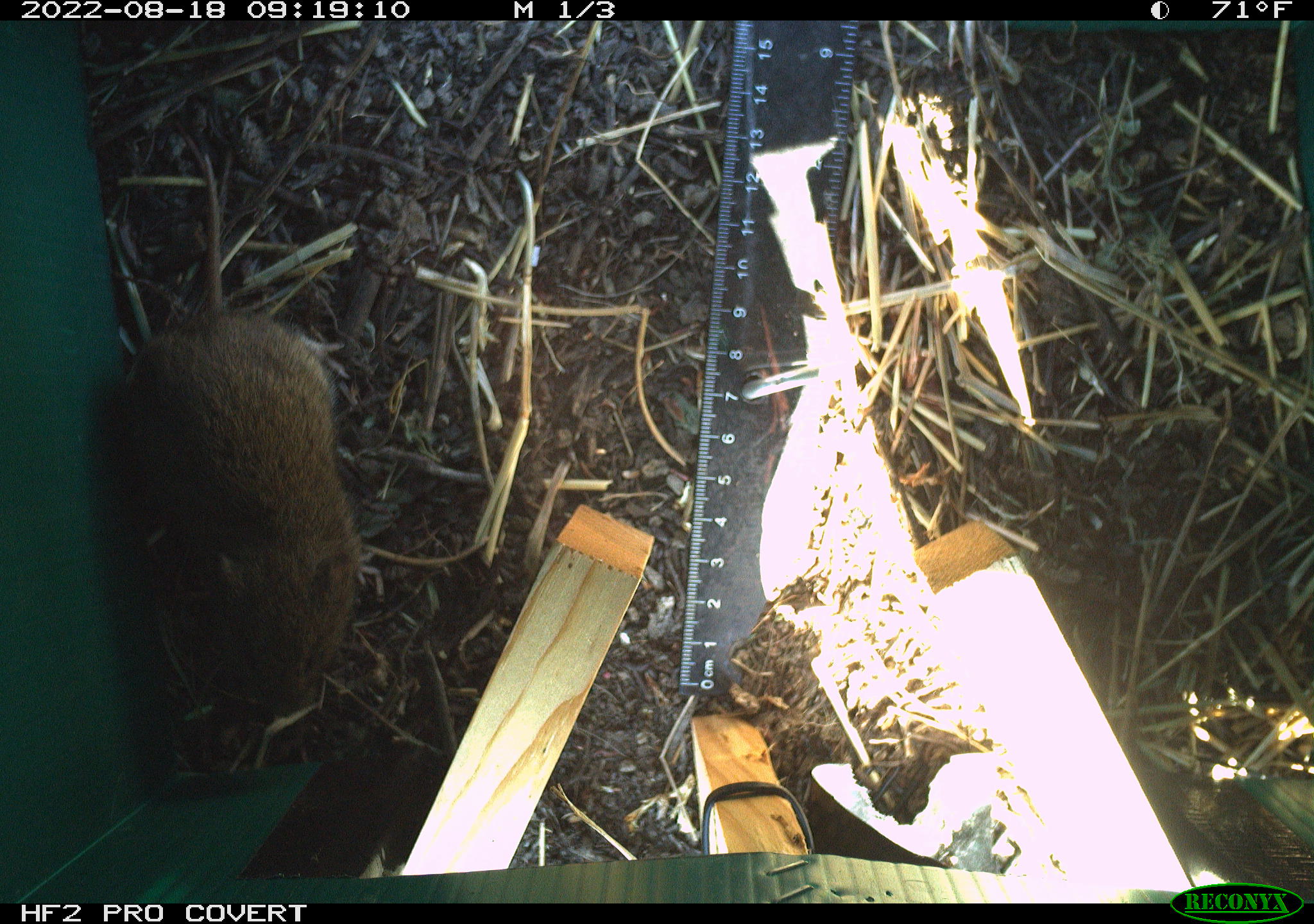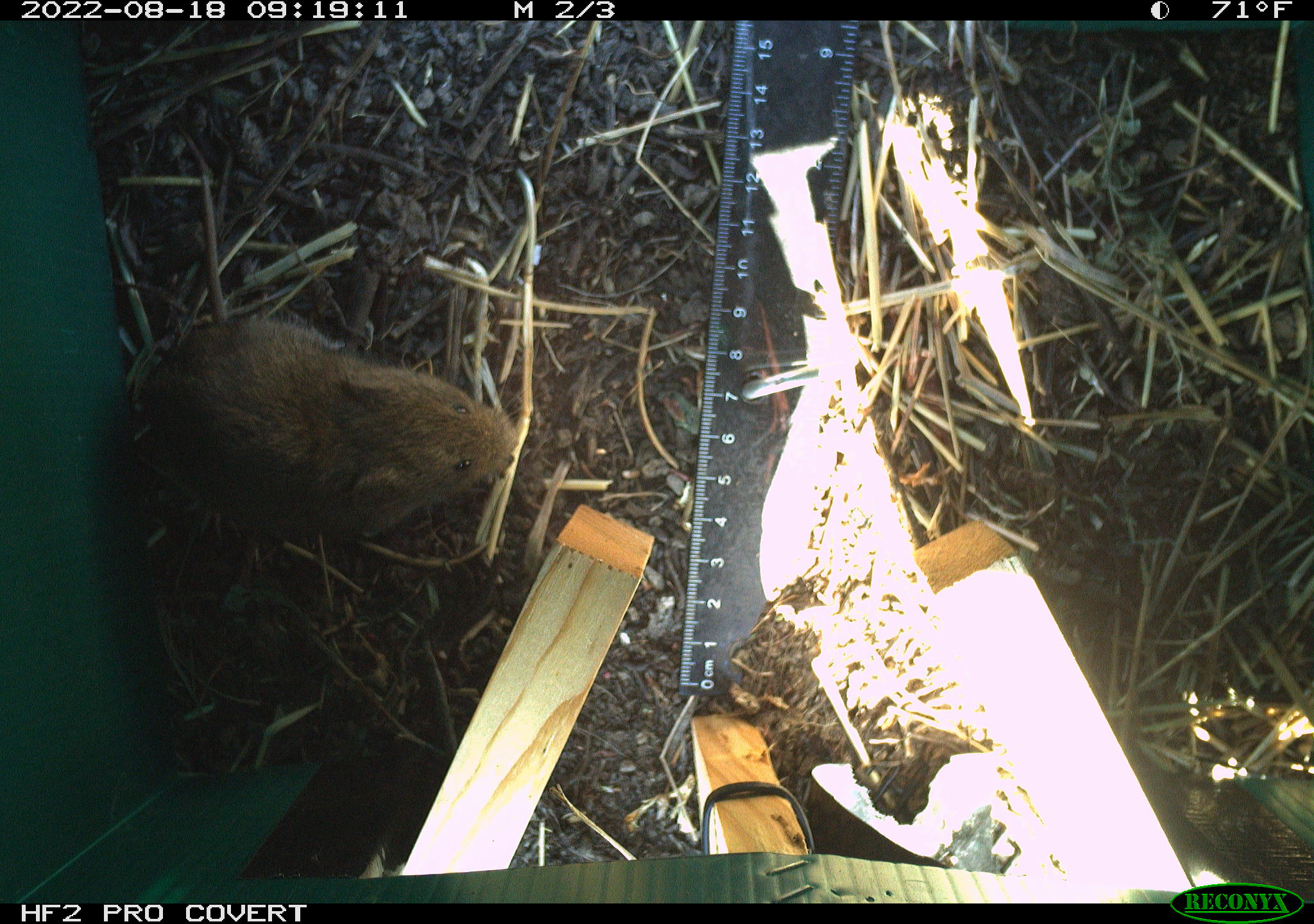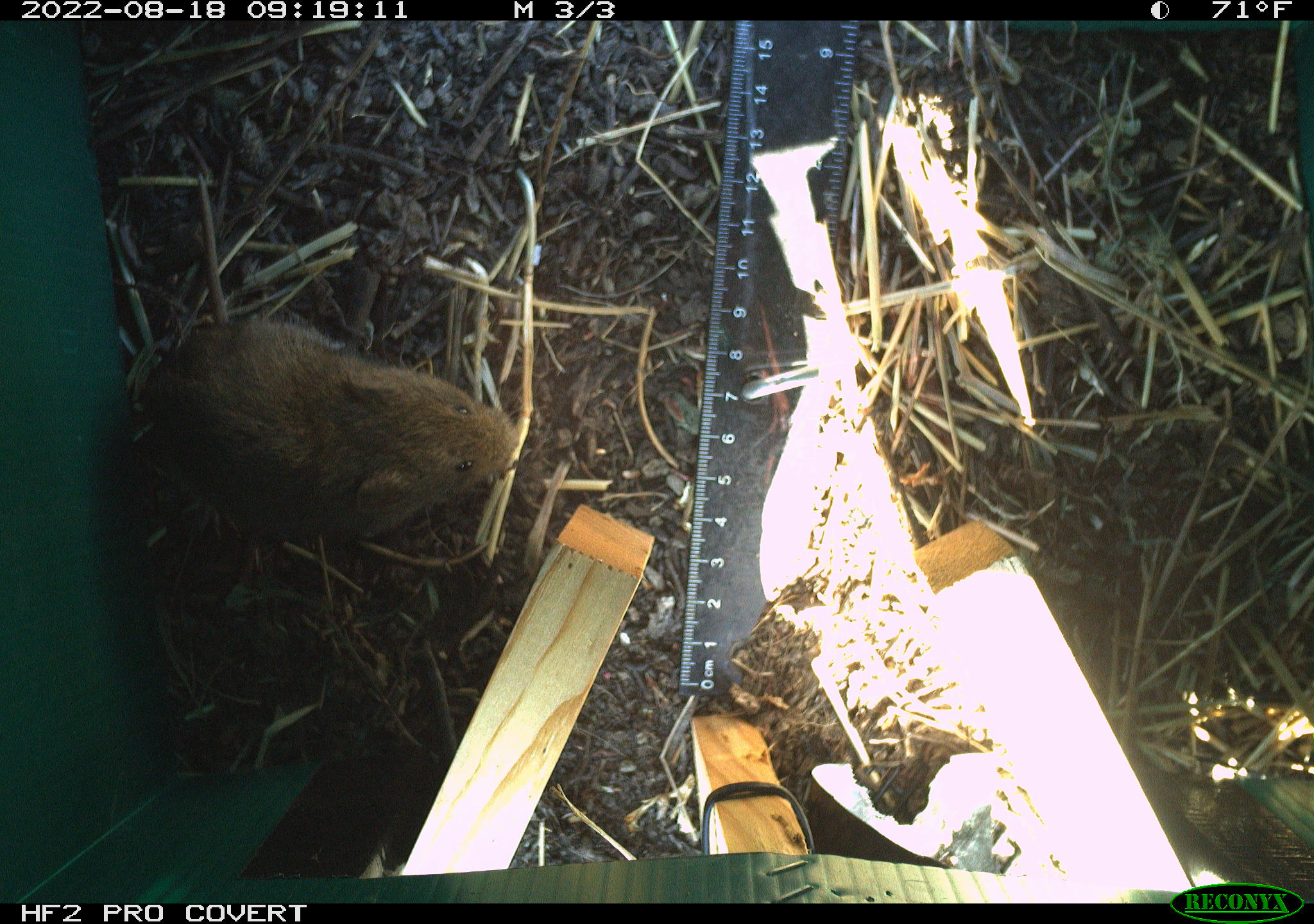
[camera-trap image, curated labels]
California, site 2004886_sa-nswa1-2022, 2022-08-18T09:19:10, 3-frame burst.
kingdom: Animalia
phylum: Chordata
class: Mammalia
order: Rodentia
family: Cricetidae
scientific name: Cricetidae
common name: hamsters, voles, lemmings, and allies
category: cricetidae family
Cricetidae family (hamsters, voles, lemmings, and allies) (Cricetidae).